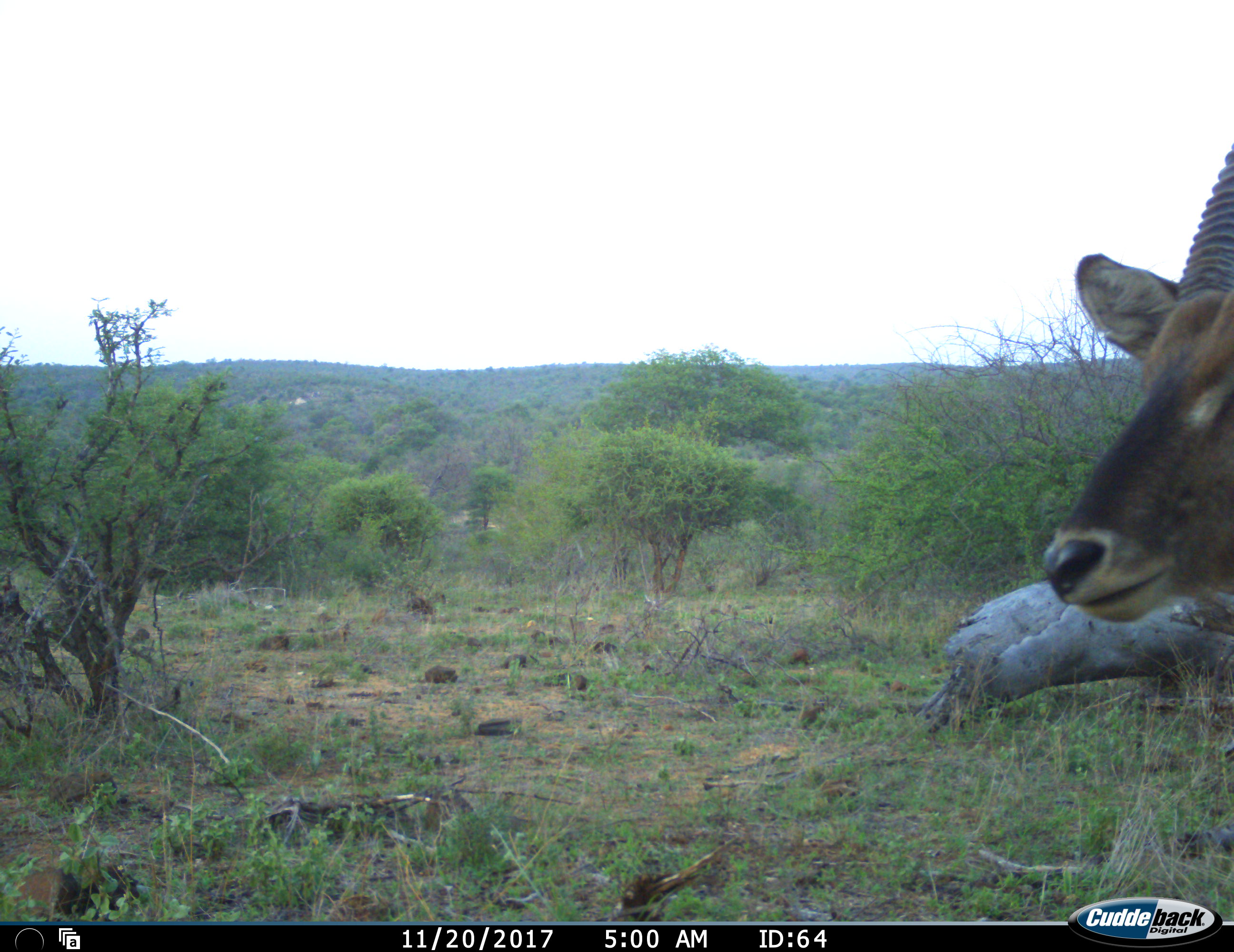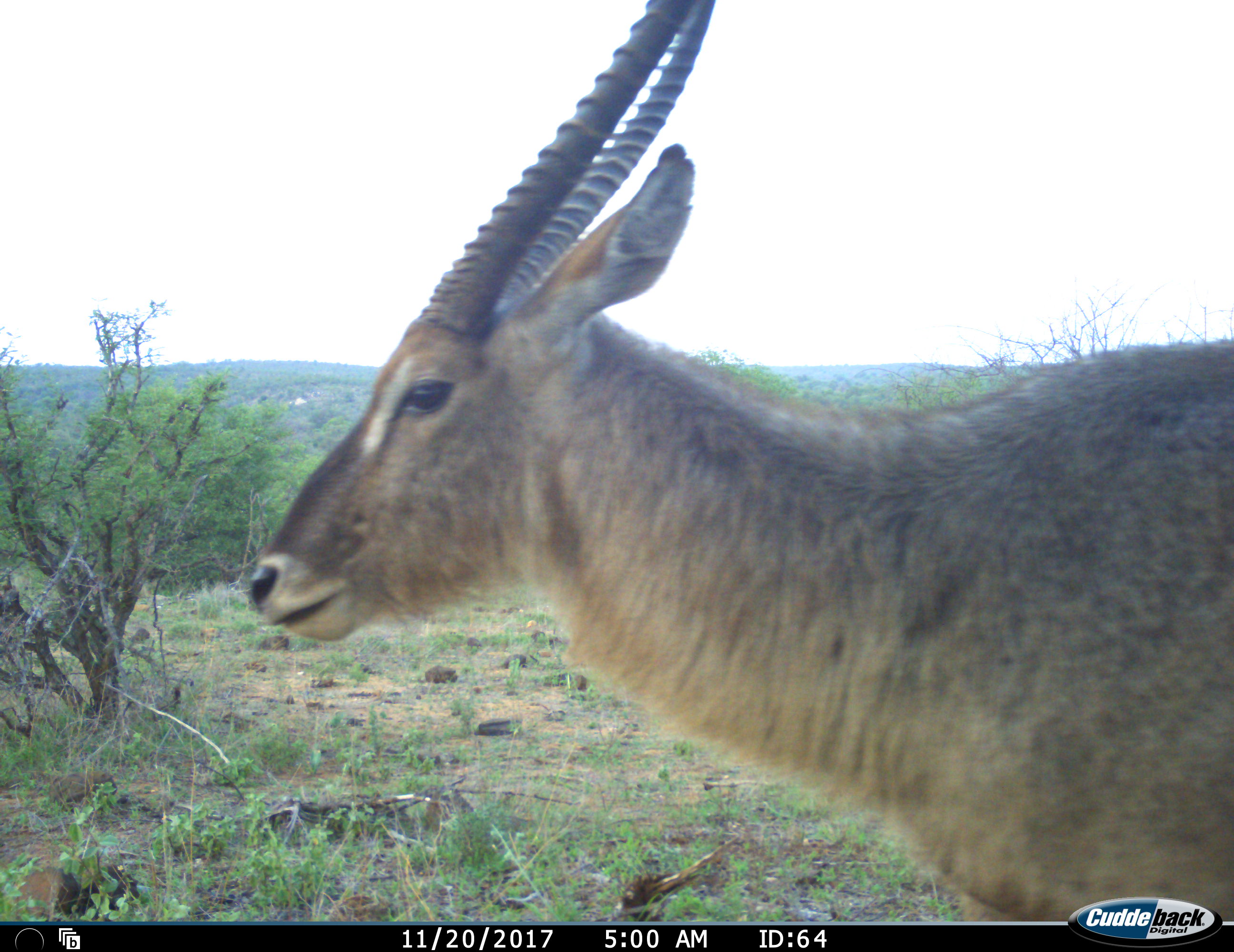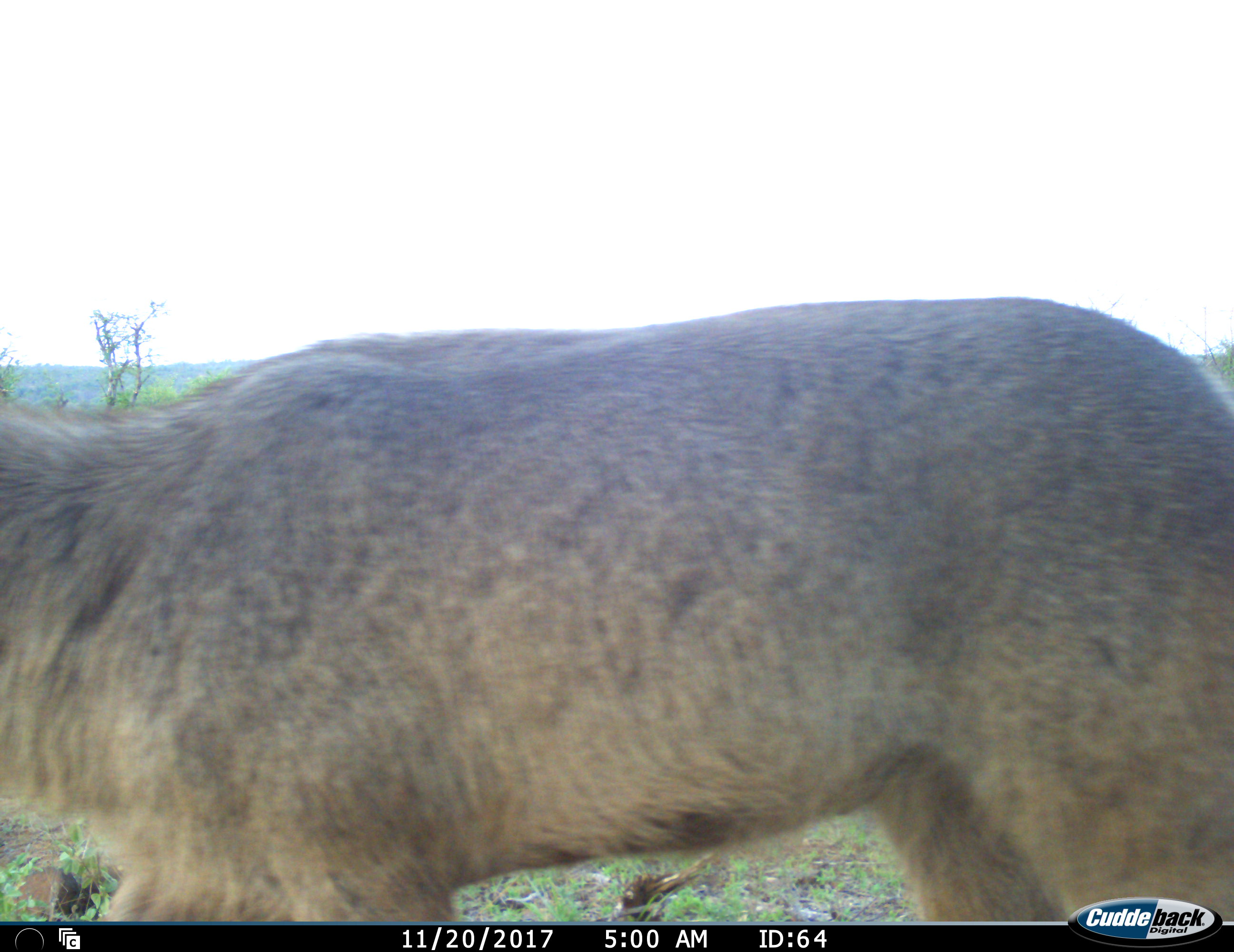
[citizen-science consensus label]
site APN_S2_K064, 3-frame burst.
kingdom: Animalia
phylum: Chordata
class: Mammalia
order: Artiodactyla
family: Bovidae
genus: Kobus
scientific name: Kobus ellipsiprymnus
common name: waterbuck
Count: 1.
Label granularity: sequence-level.